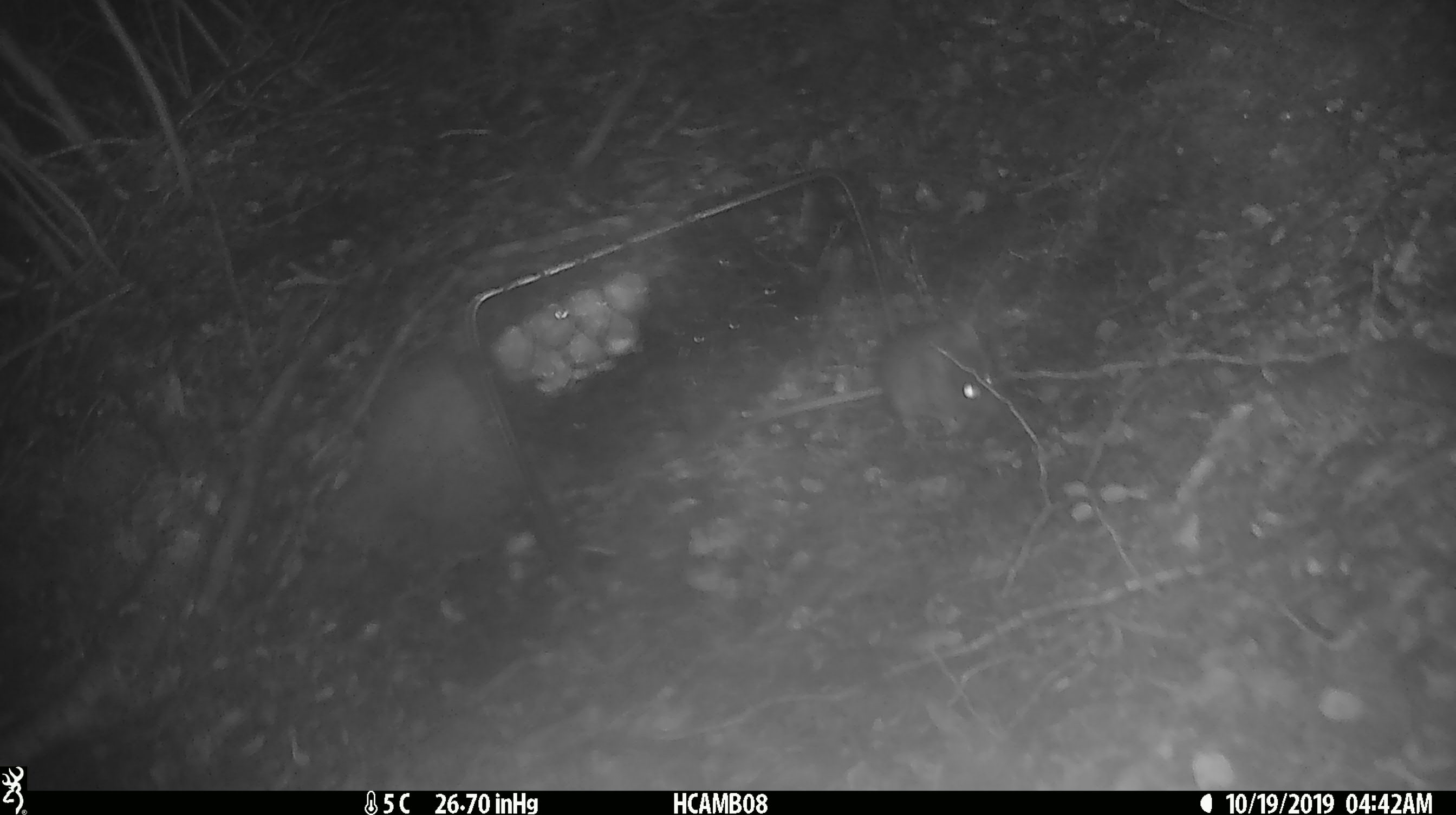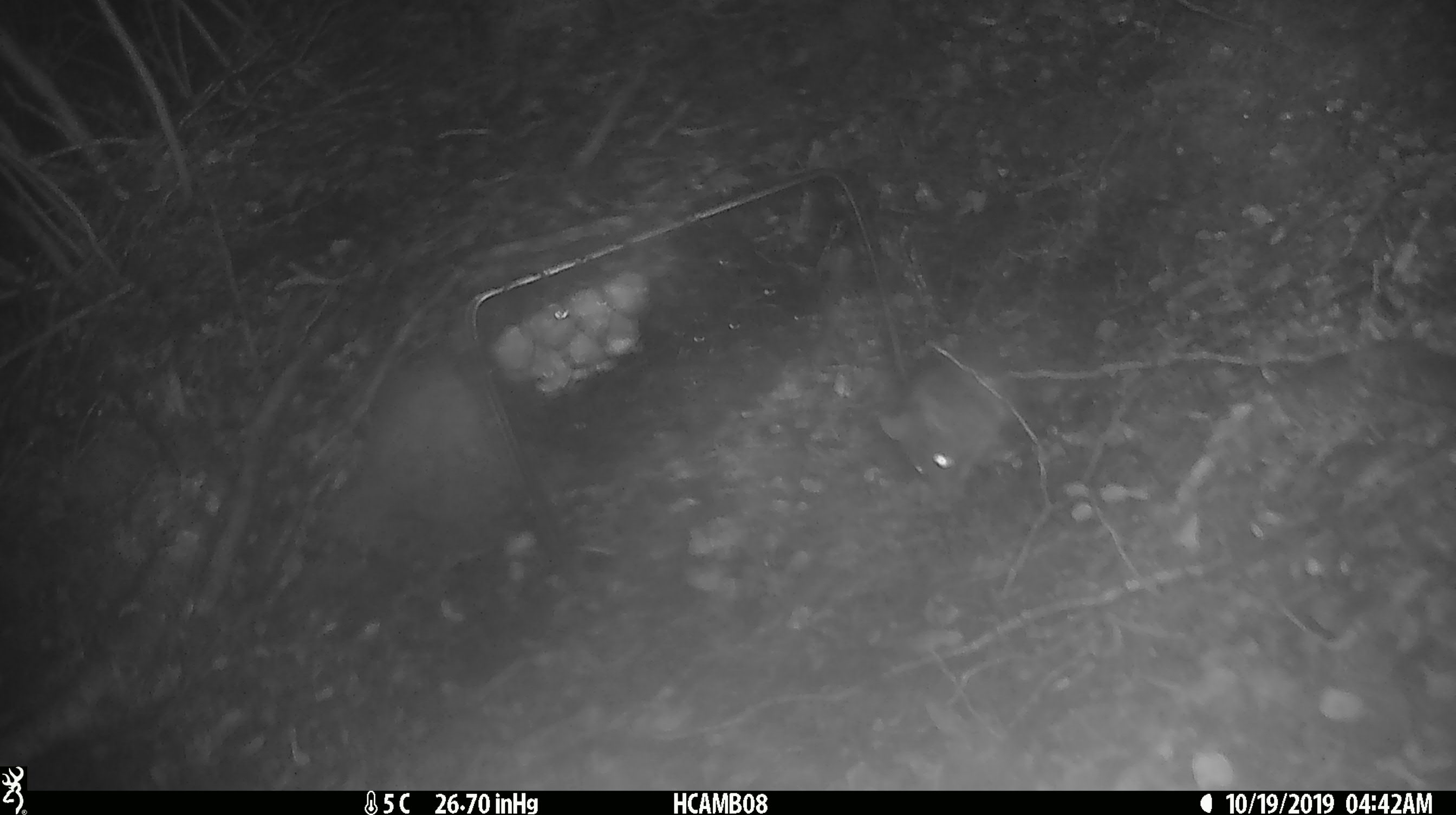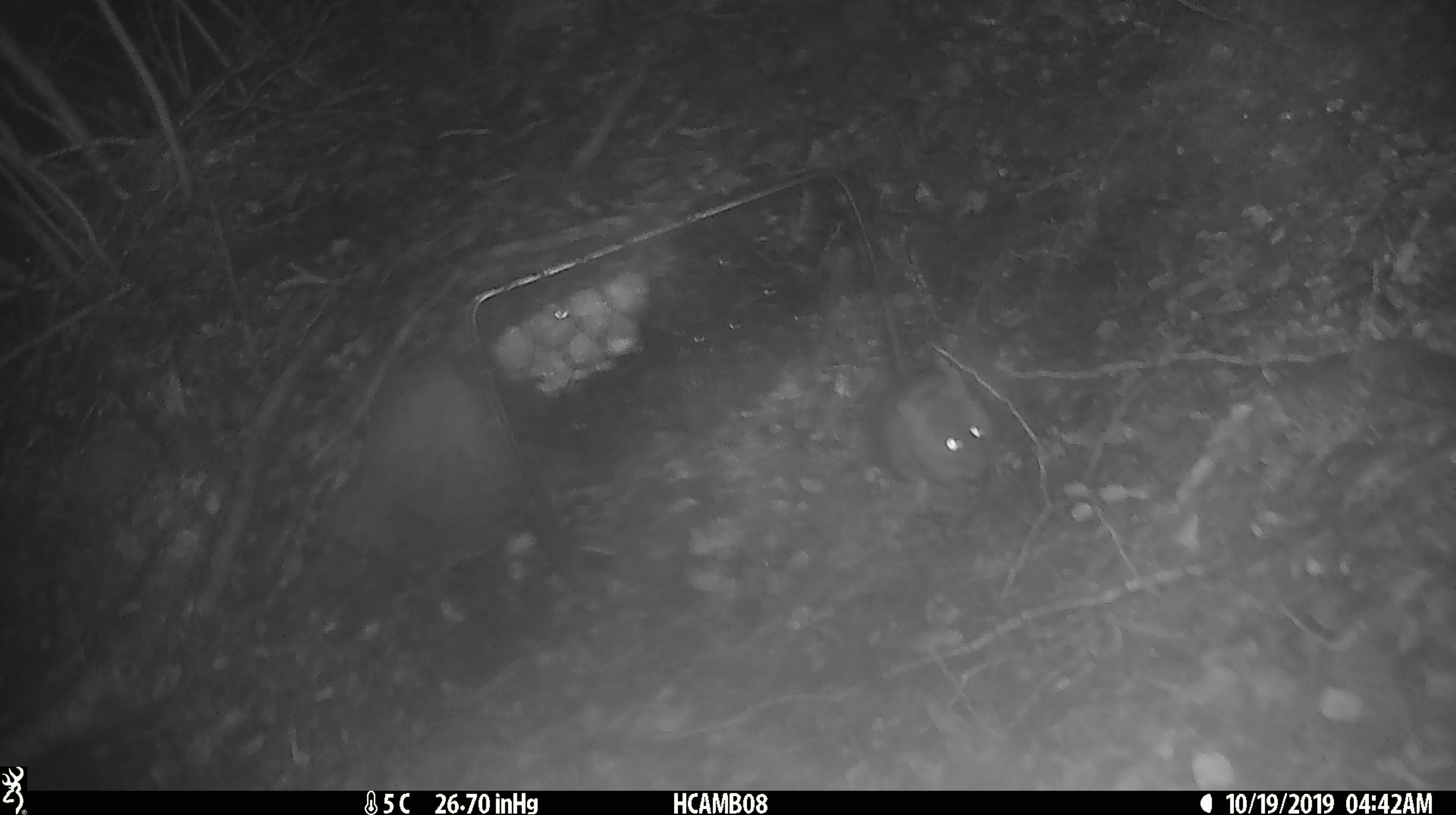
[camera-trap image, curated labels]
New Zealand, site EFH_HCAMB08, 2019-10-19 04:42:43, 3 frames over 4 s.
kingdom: Animalia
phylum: Chordata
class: Mammalia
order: Rodentia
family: Muridae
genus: Mus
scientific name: Mus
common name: mouse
Mouse (Mus).